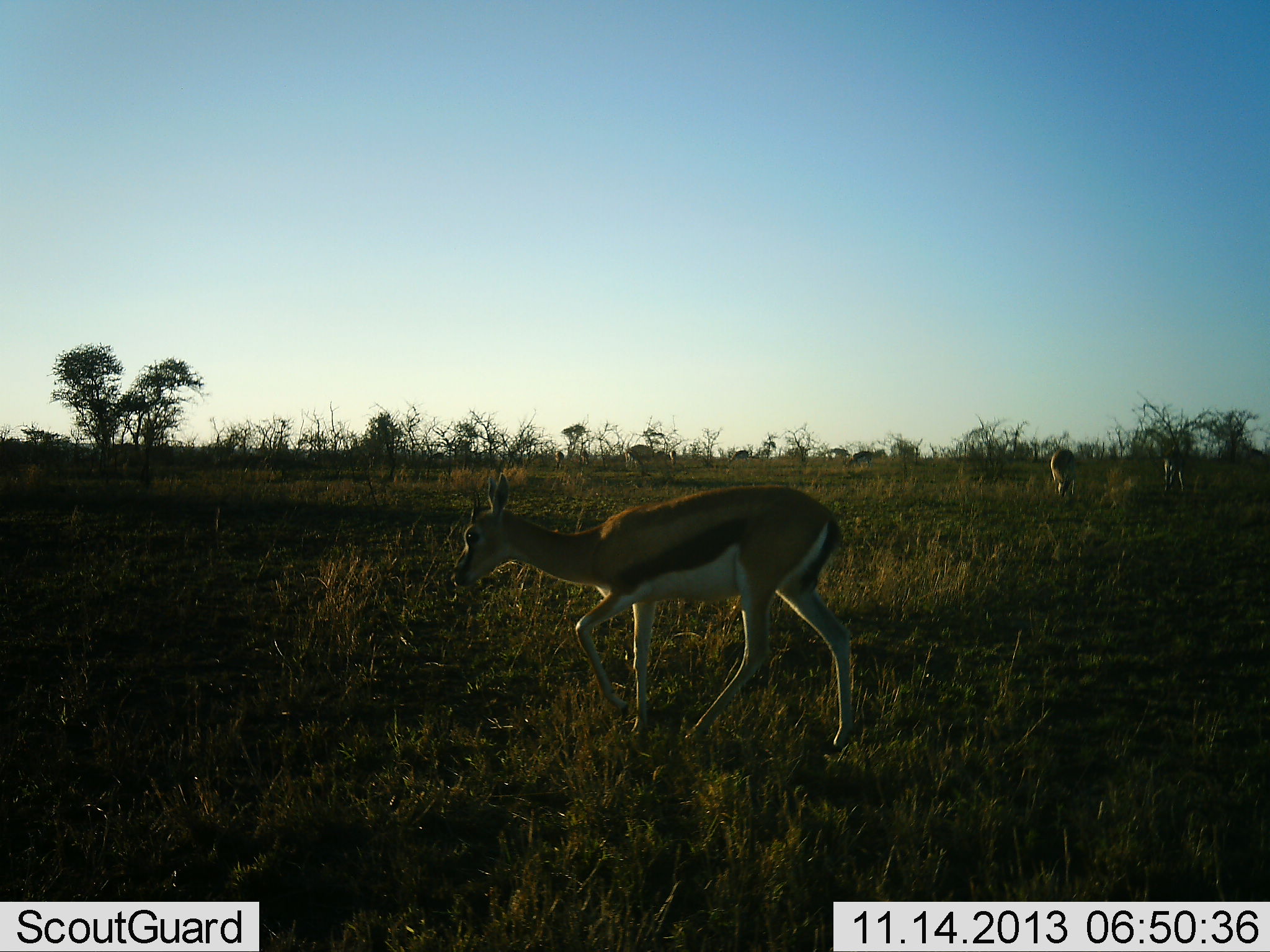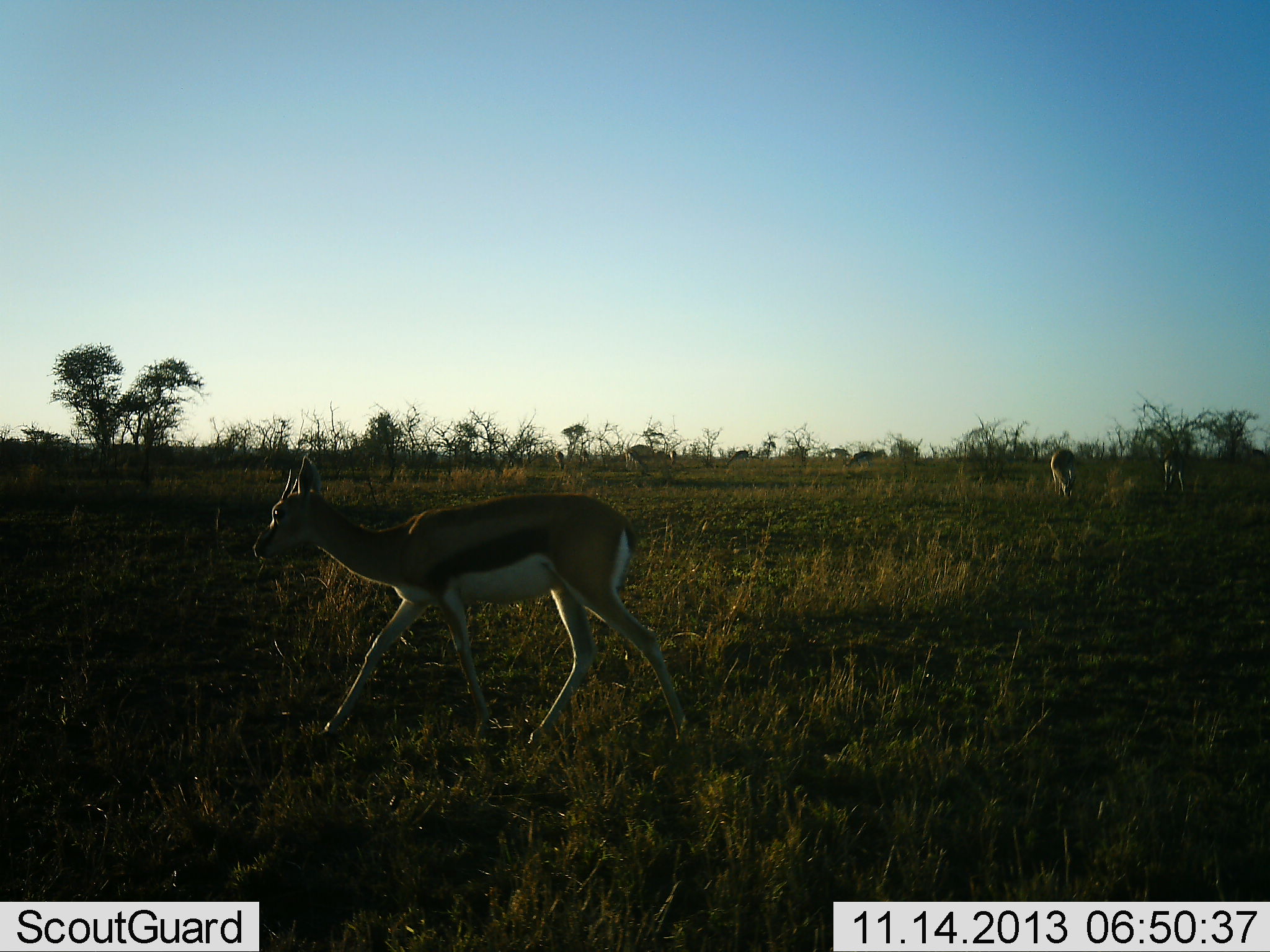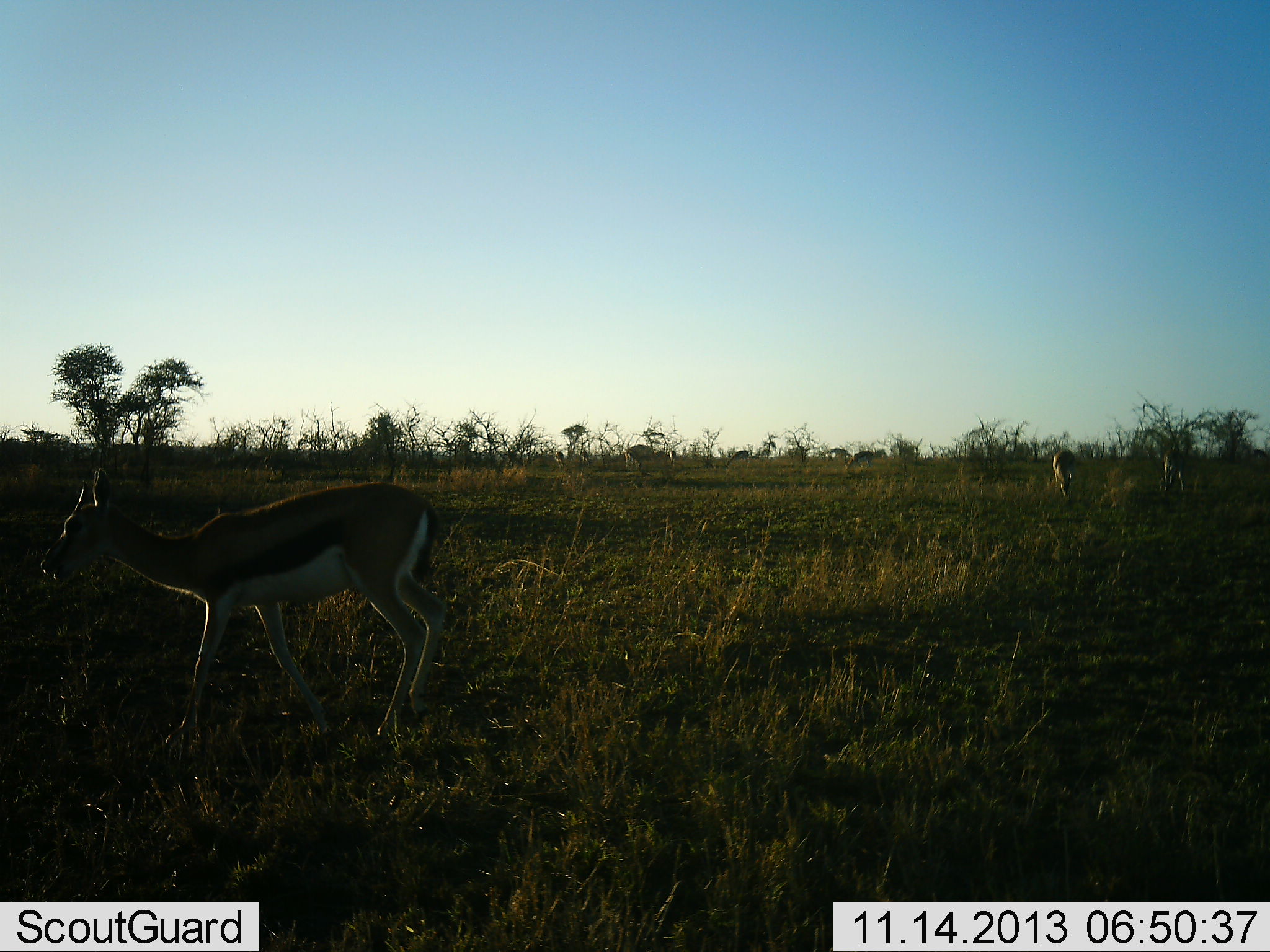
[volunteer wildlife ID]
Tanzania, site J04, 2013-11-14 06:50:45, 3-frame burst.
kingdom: Animalia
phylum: Chordata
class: Mammalia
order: Artiodactyla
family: Bovidae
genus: Eudorcas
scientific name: Eudorcas thomsonii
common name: thomson's gazelle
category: gazellethomsons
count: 3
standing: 20%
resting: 0%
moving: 100%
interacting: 0%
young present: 0%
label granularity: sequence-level